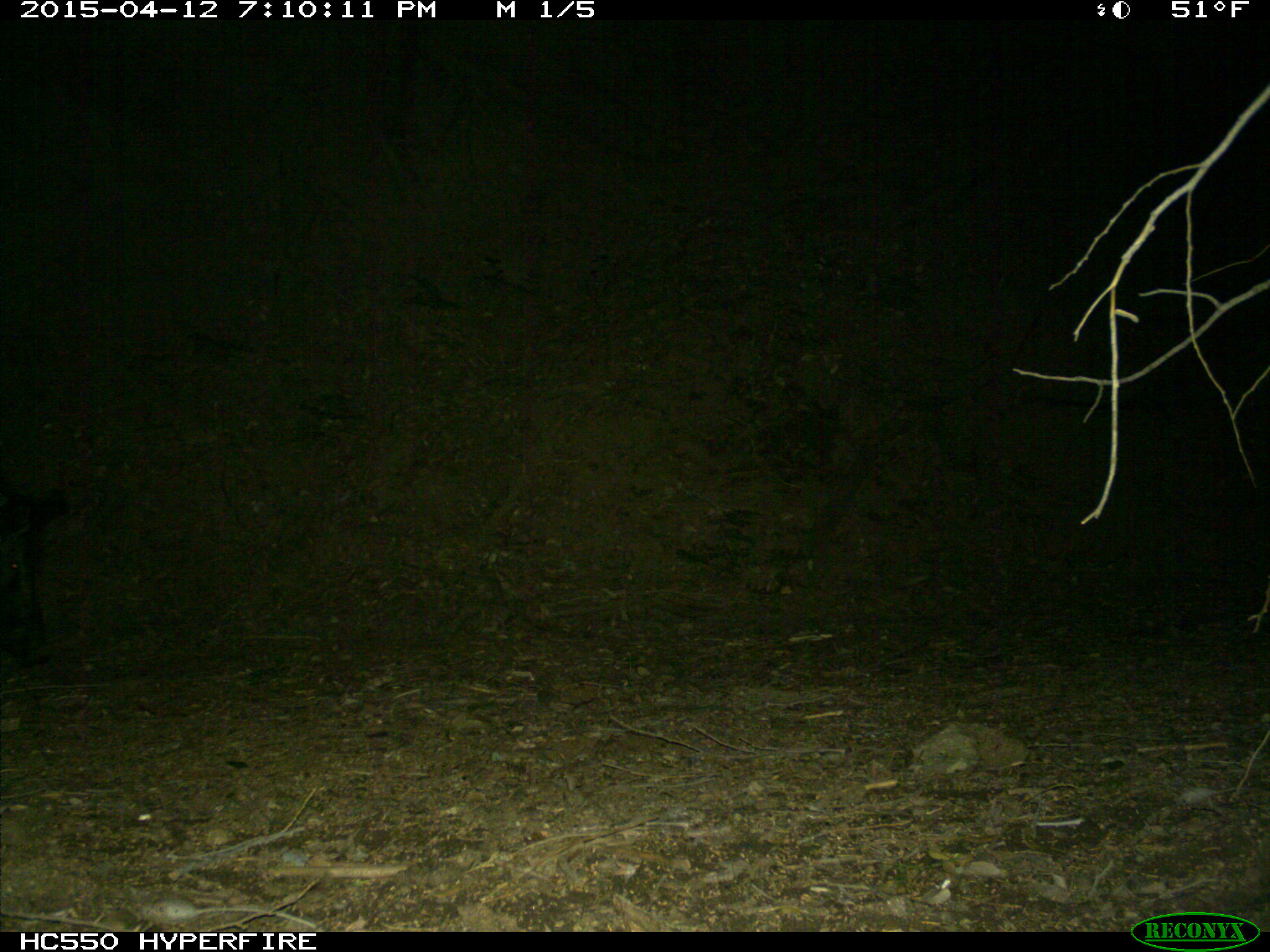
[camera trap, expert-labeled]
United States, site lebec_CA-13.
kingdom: Animalia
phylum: Chordata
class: Mammalia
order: Artiodactyla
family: Suidae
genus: Sus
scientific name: Sus scrofa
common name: wild boar